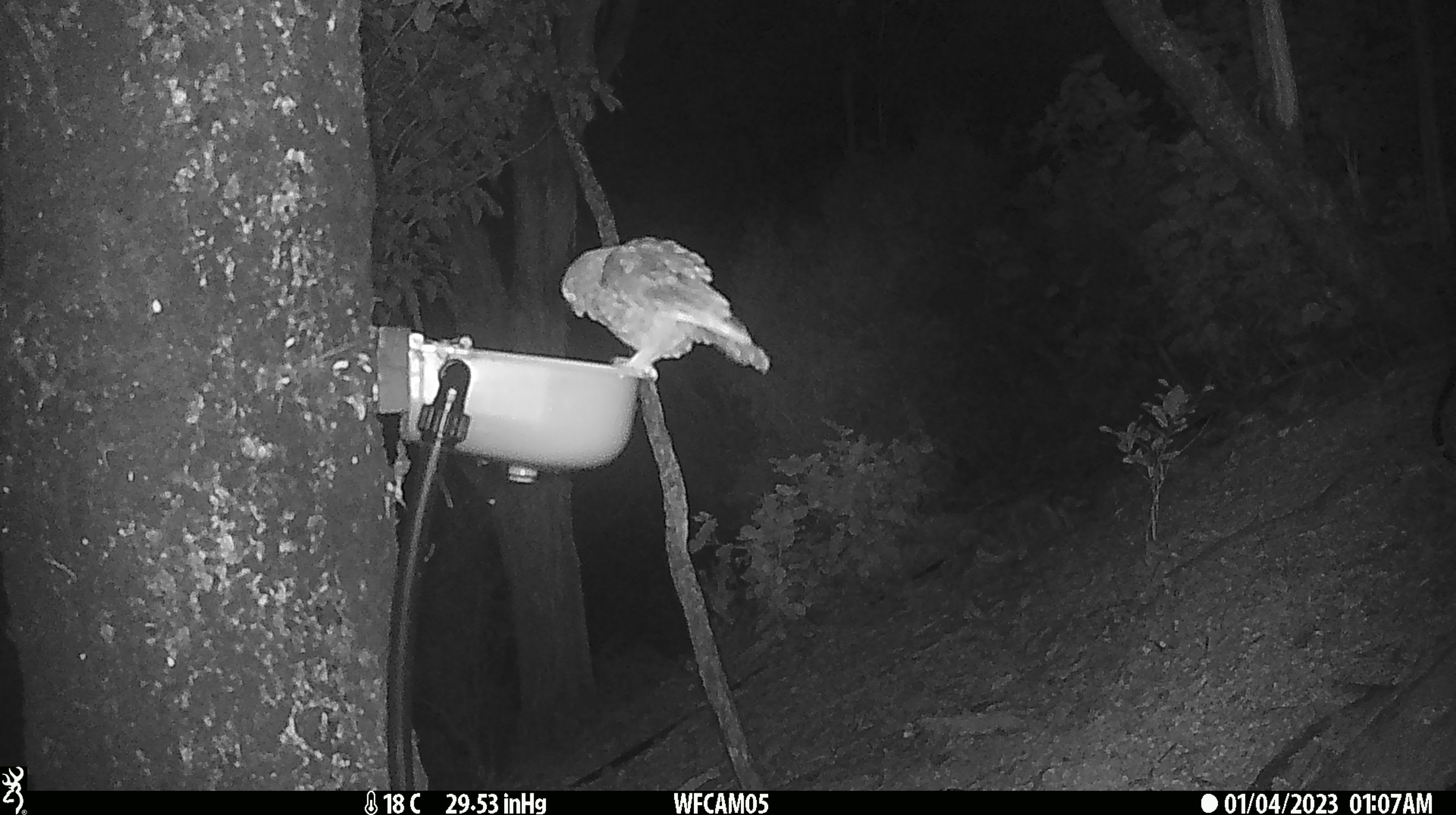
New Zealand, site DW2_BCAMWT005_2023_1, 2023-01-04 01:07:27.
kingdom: Animalia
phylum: Chordata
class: Aves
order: Strigiformes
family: Strigidae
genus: Ninox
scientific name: Ninox novaeseelandiae novaeseelandiae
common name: morepork